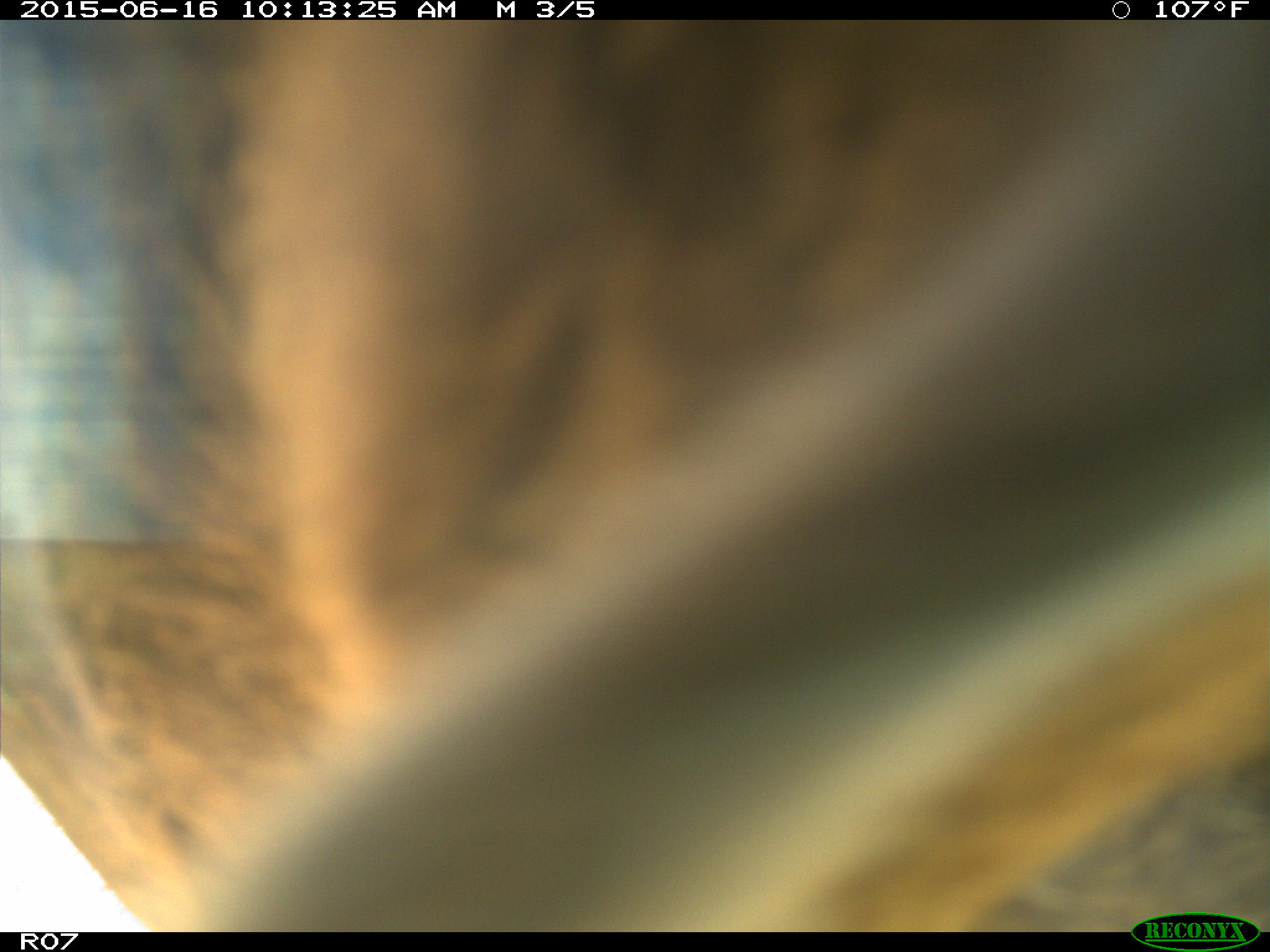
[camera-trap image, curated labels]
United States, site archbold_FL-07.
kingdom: Animalia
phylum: Chordata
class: Mammalia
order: Artiodactyla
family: Bovidae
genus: Bos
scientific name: Bos taurus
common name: domestic cow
Bos taurus (domestic cow).